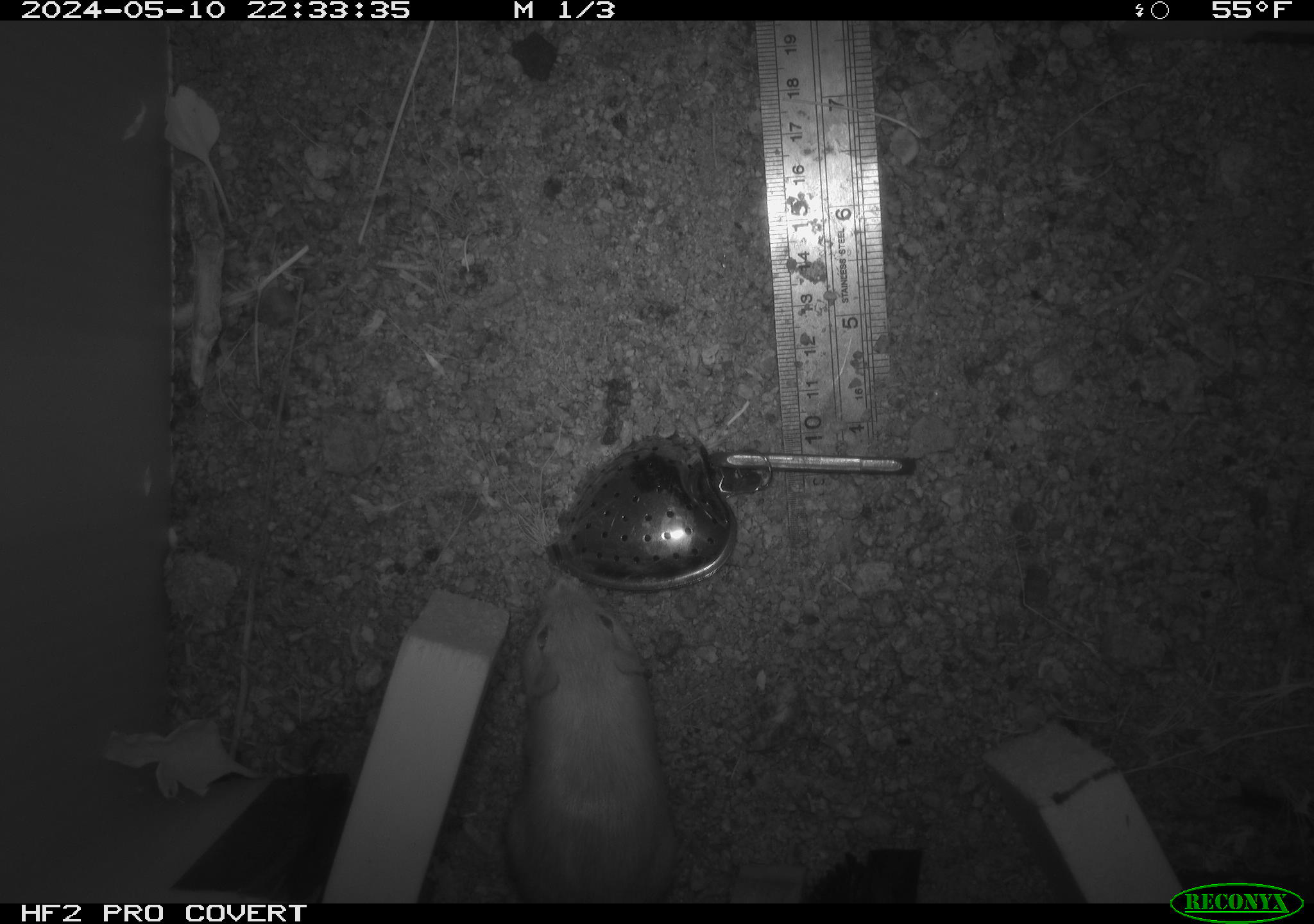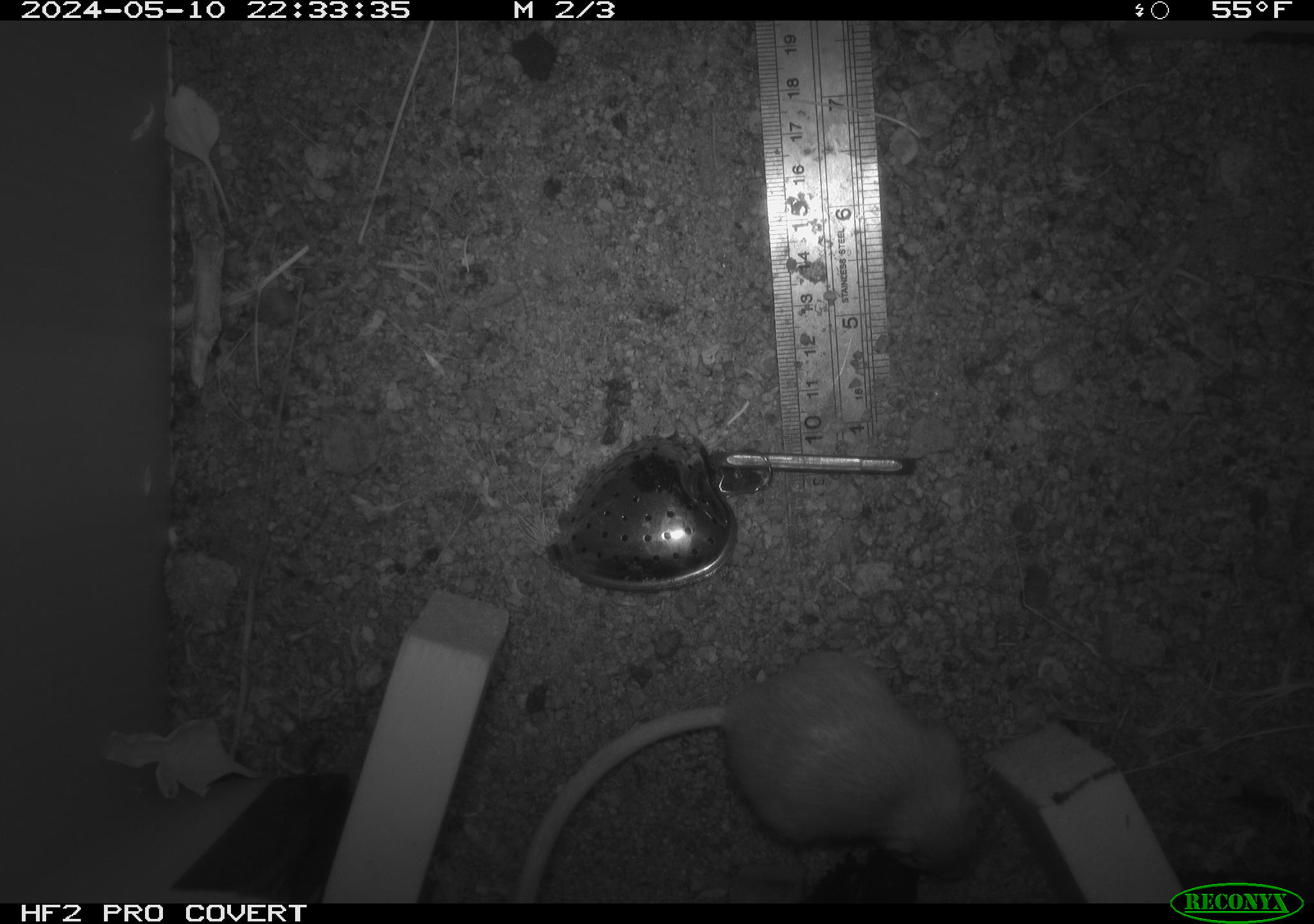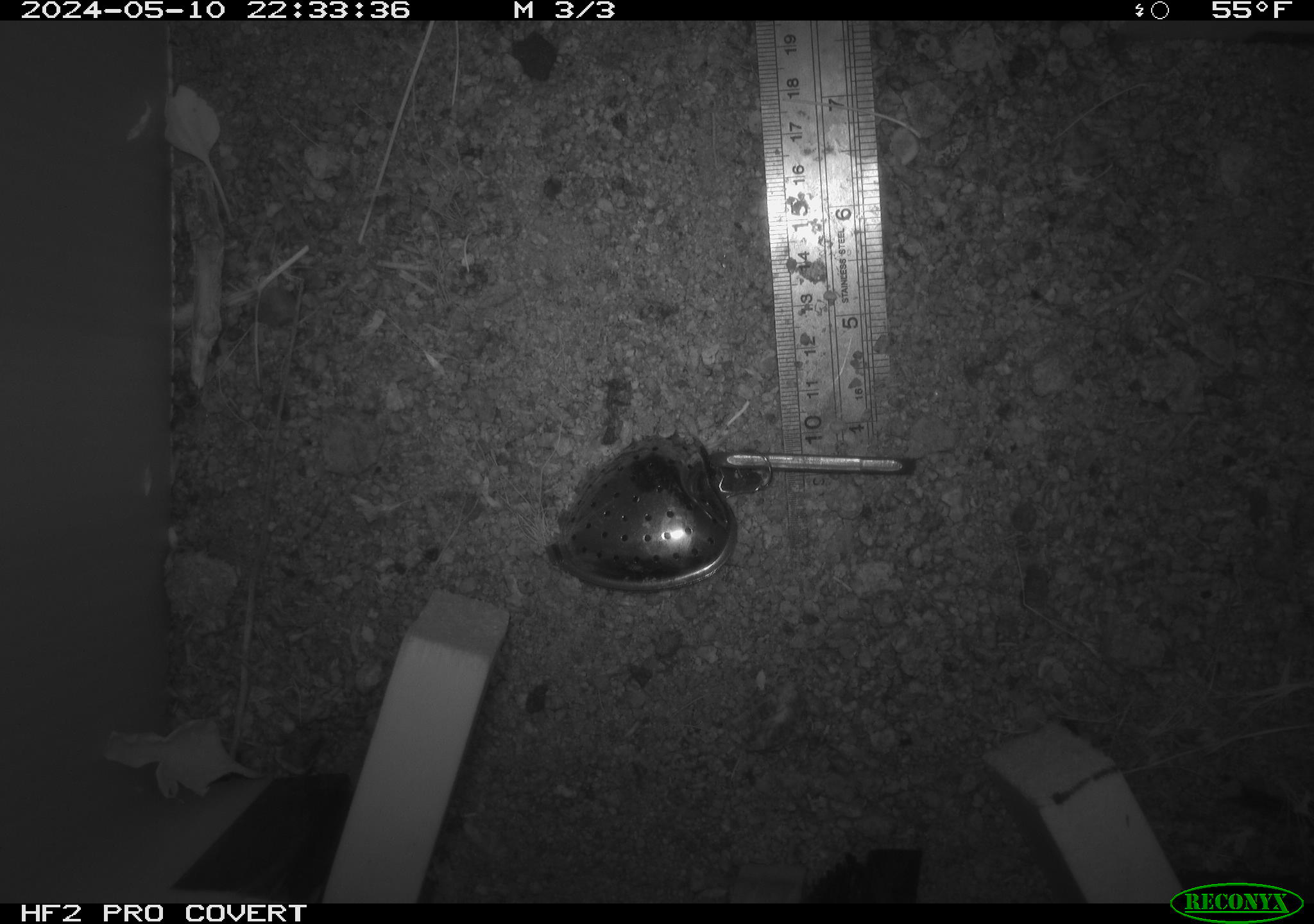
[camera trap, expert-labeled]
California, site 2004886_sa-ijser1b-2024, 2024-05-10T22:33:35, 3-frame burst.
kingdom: Animalia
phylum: Chordata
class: Mammalia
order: Rodentia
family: Heteromyidae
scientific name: Heteromyidae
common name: kangaroo rats and pocket mice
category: heteromyidae family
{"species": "heteromyidae family (kangaroo rats and pocket mice) (Heteromyidae)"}